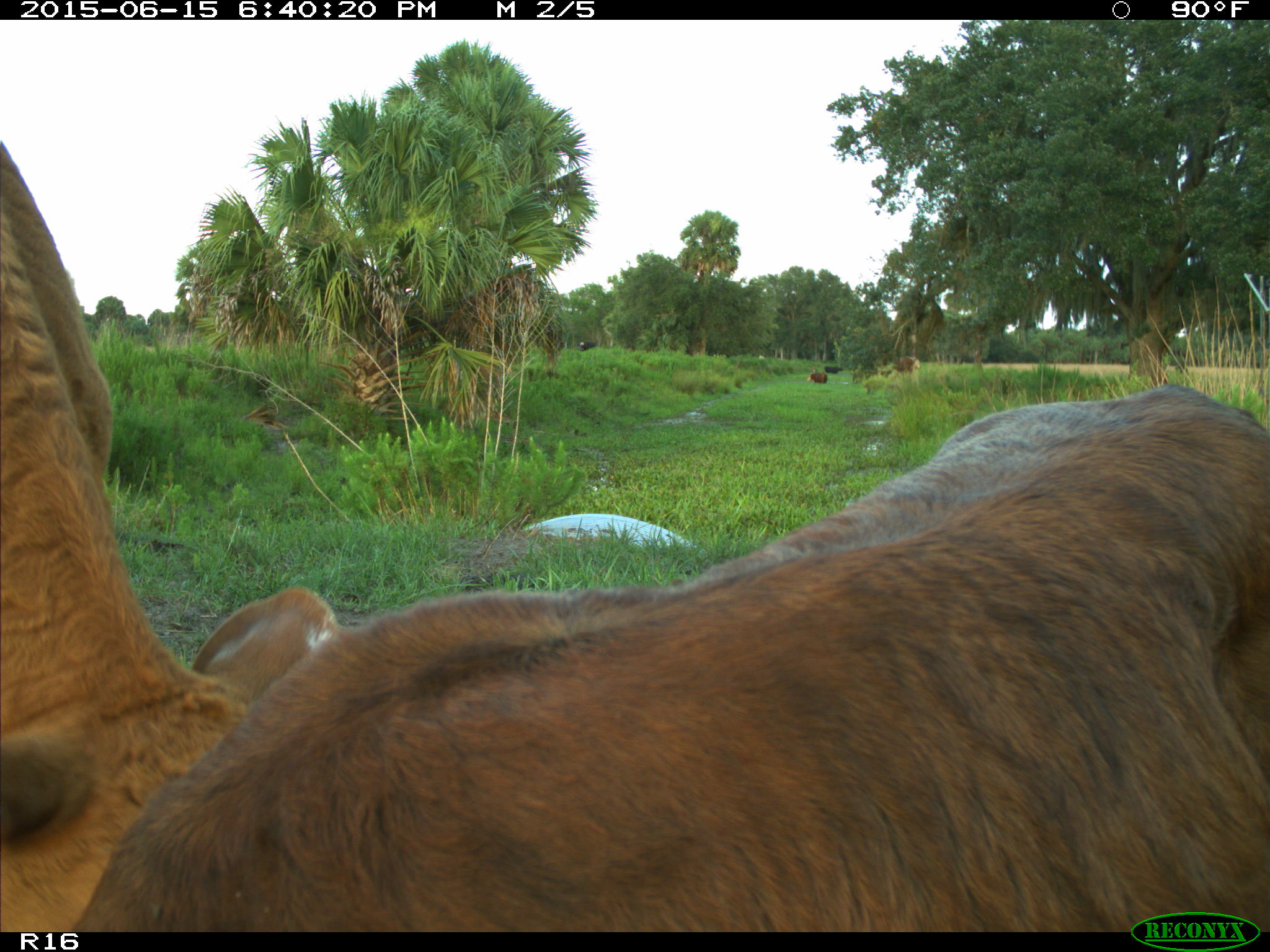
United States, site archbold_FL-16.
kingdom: Animalia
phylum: Chordata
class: Mammalia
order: Artiodactyla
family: Bovidae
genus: Bos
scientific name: Bos taurus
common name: domestic cow